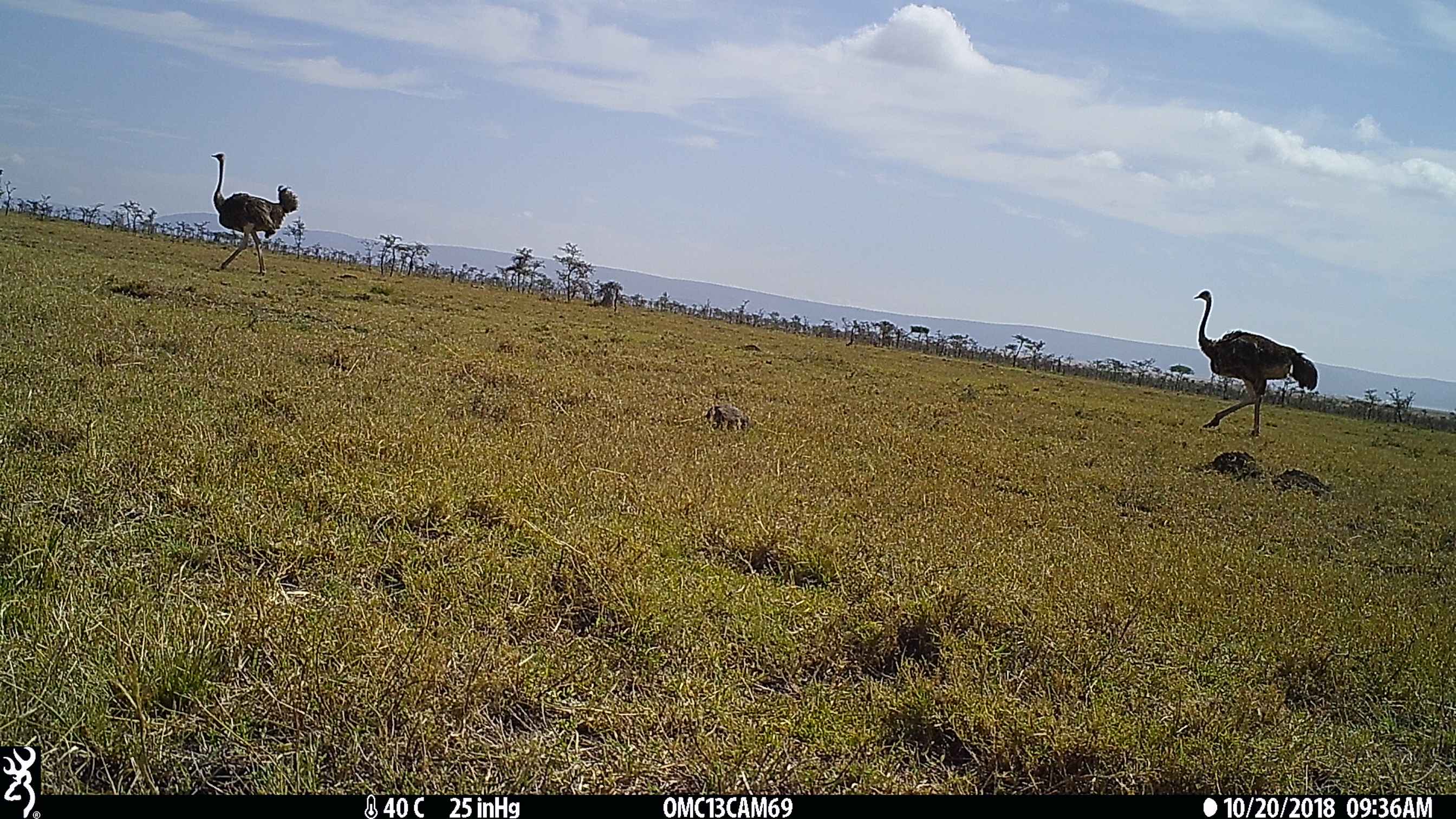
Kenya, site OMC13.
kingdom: Animalia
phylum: Chordata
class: Aves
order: Struthioniformes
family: Struthionidae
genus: Struthio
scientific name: Struthio camelus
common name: ostrich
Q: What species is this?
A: Ostrich (Struthio camelus).